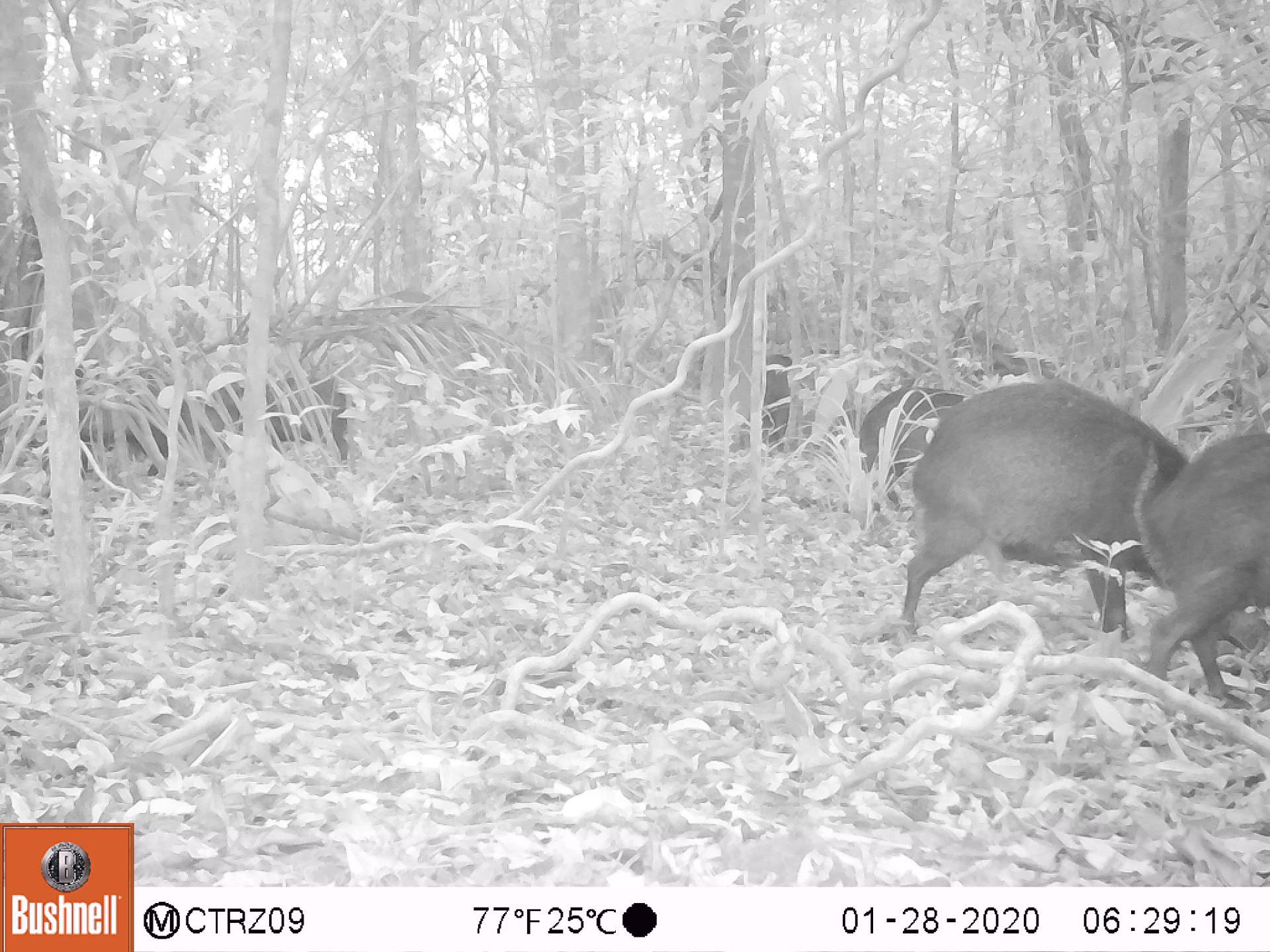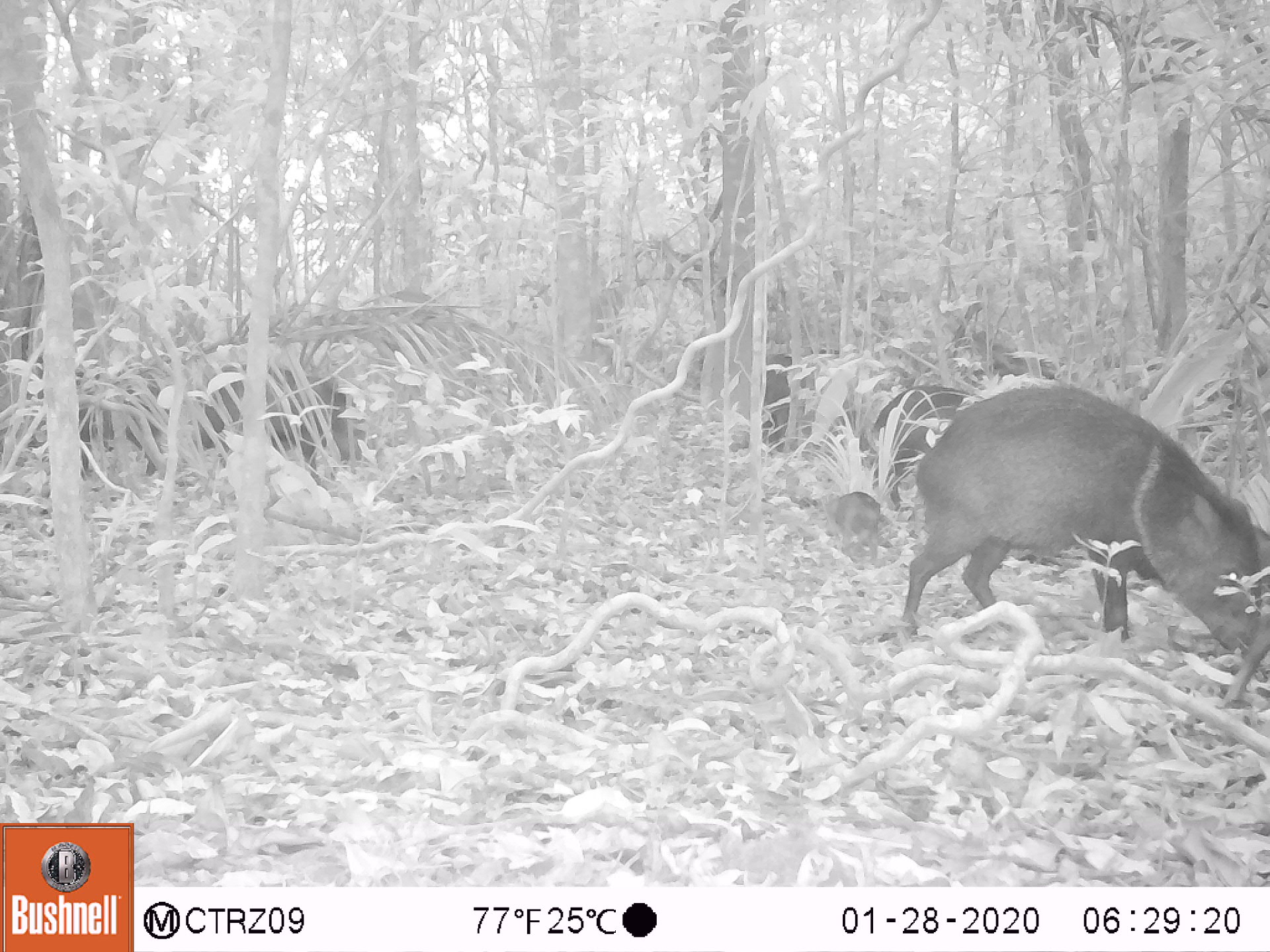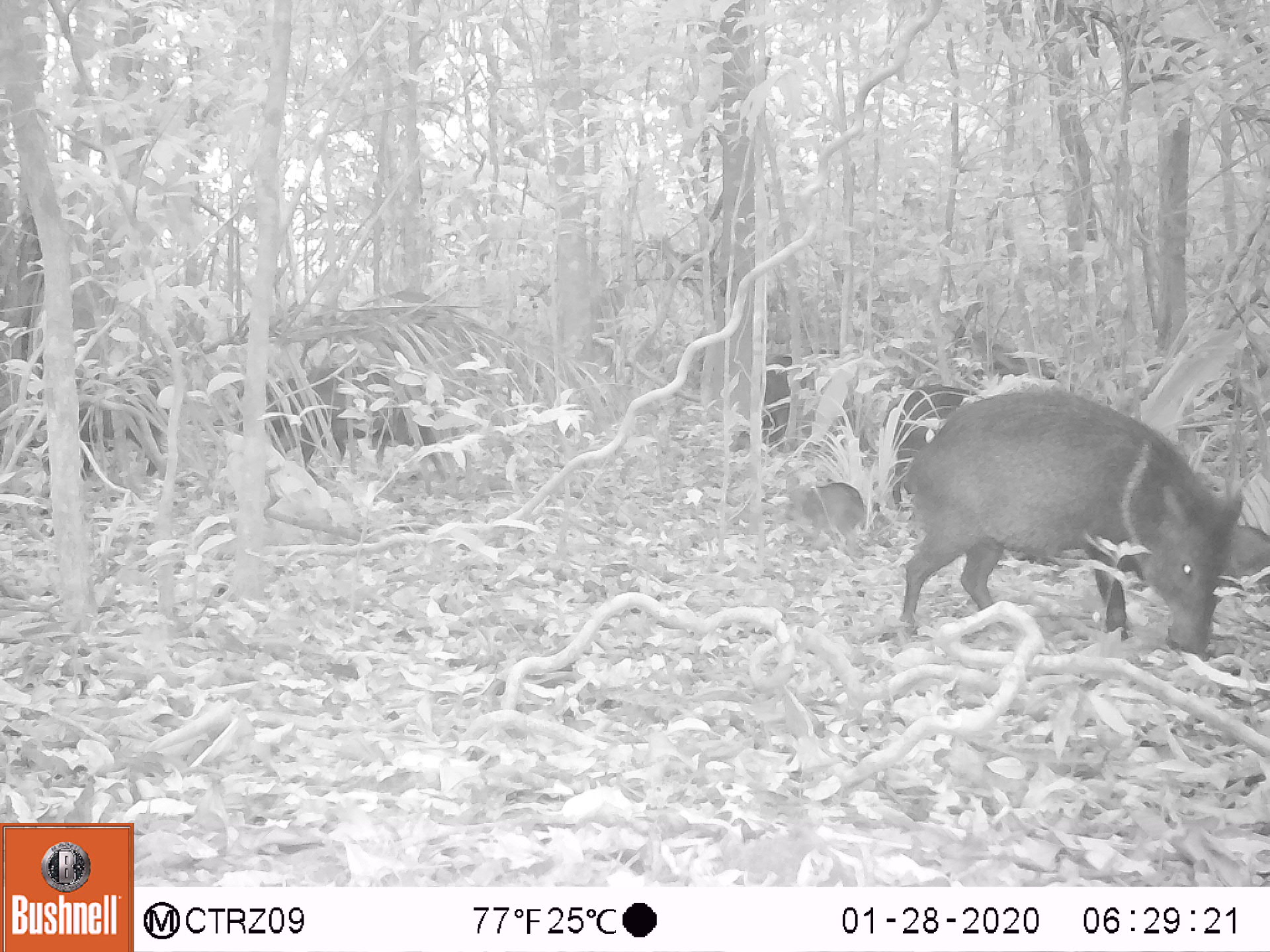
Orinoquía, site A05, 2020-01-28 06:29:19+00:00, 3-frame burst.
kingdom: Animalia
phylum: Chordata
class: Mammalia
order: Artiodactyla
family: Tayassuidae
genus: Pecari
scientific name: Pecari tajacu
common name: collared peccary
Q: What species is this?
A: Collared peccary (Pecari tajacu).